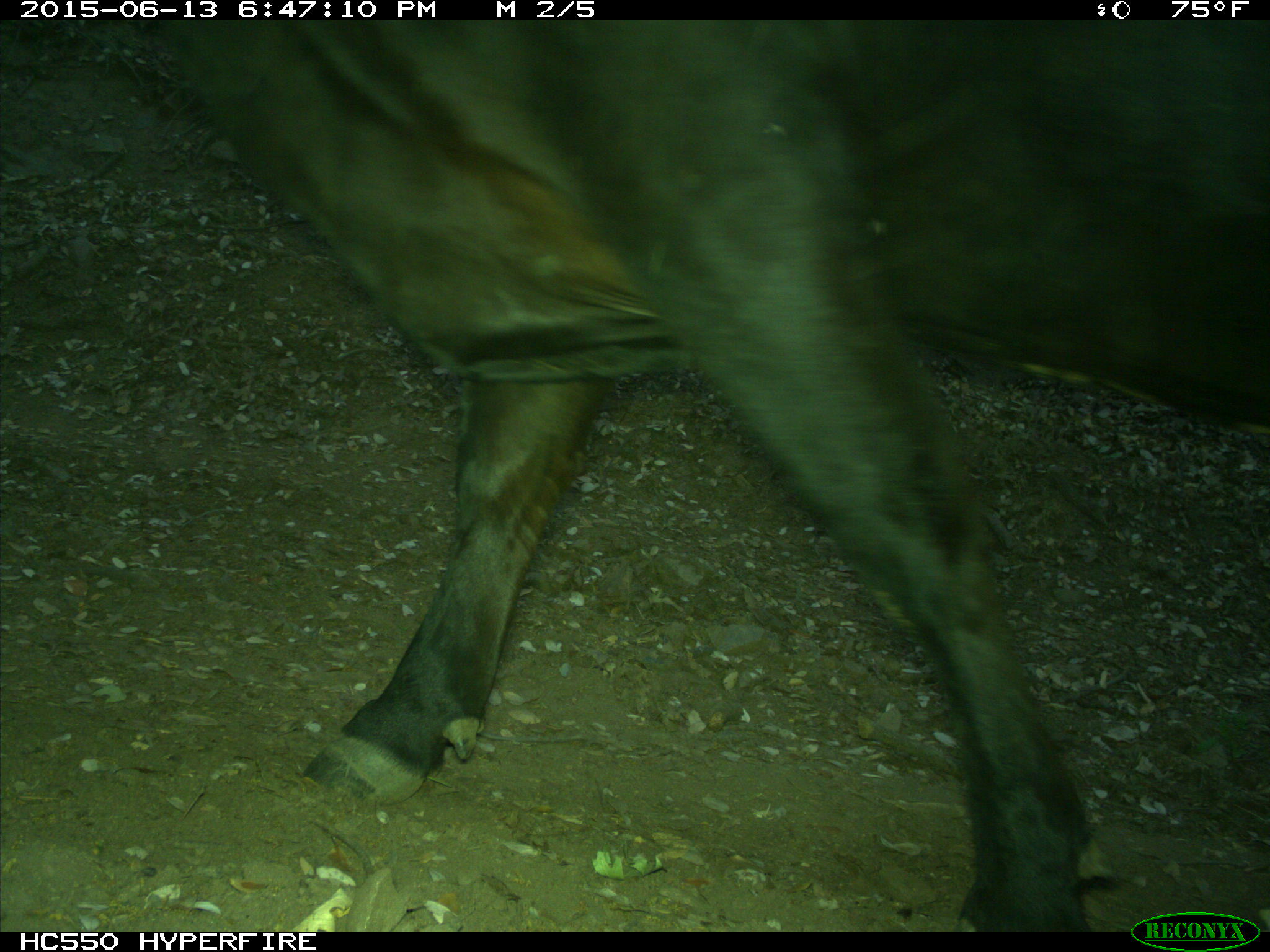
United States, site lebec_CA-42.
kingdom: Animalia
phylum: Chordata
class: Mammalia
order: Artiodactyla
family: Bovidae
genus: Bos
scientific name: Bos taurus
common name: domestic cow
Bos taurus (domestic cow).